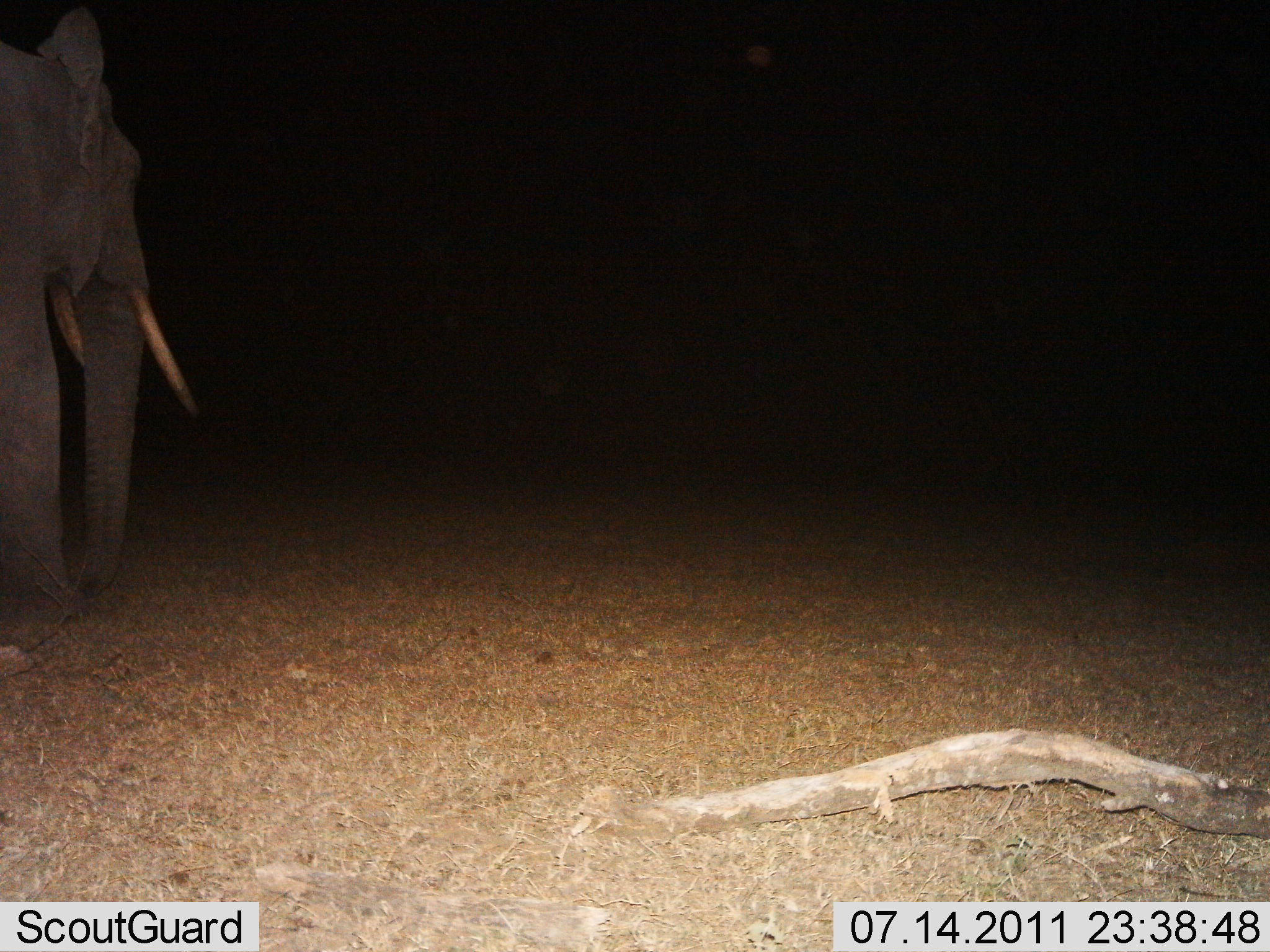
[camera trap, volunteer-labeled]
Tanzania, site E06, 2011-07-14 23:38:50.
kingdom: Animalia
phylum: Chordata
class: Mammalia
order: Proboscidea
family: Elephantidae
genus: Loxodonta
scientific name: Loxodonta africana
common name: african bush elephant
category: elephant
Elephant (african bush elephant) (Loxodonta africana), count 1. Behavior (volunteer vote fractions): standing 82%, resting 0%, moving 27%, interacting 0%. Young present (vote fraction): 0%. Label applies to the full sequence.